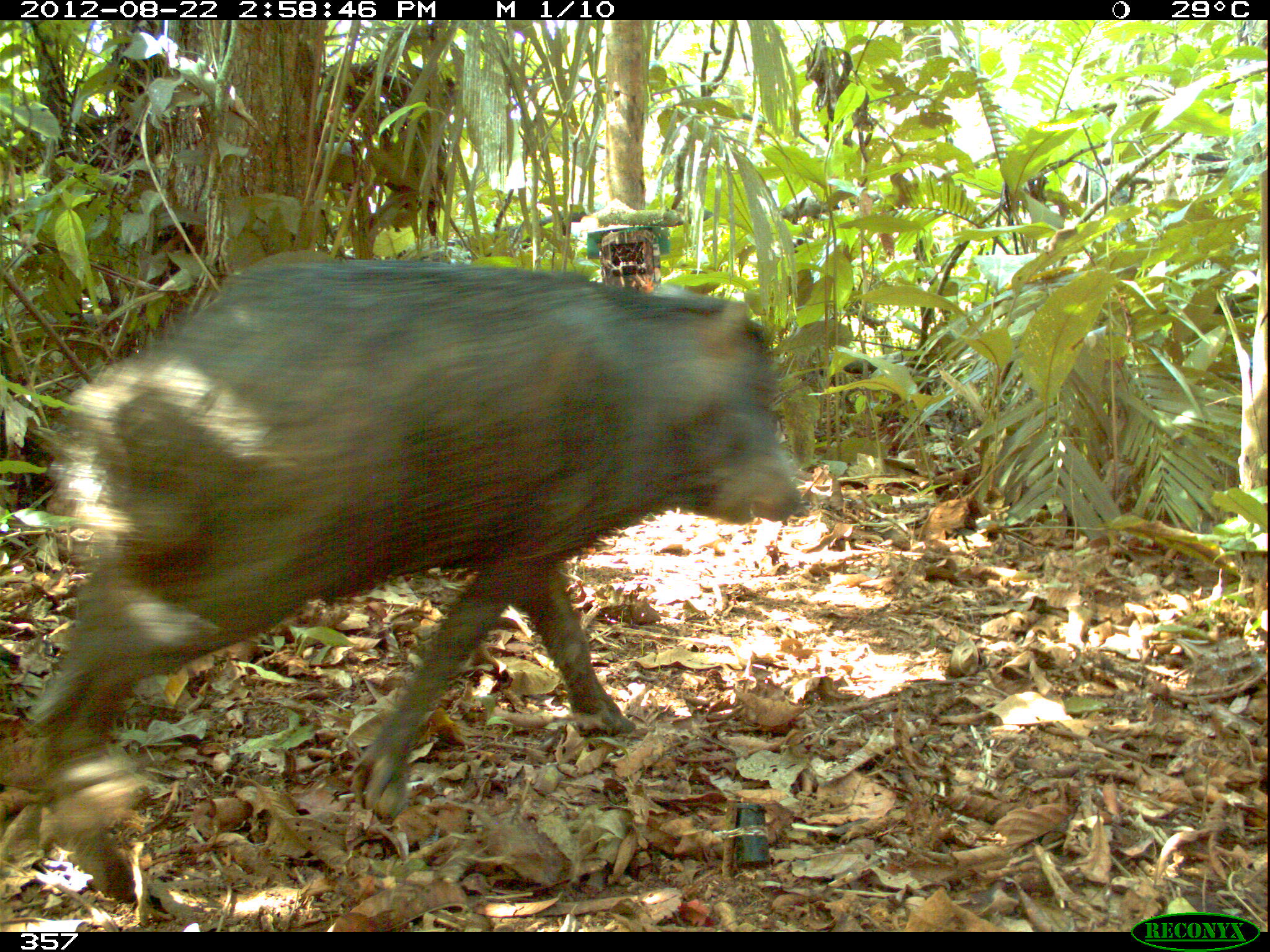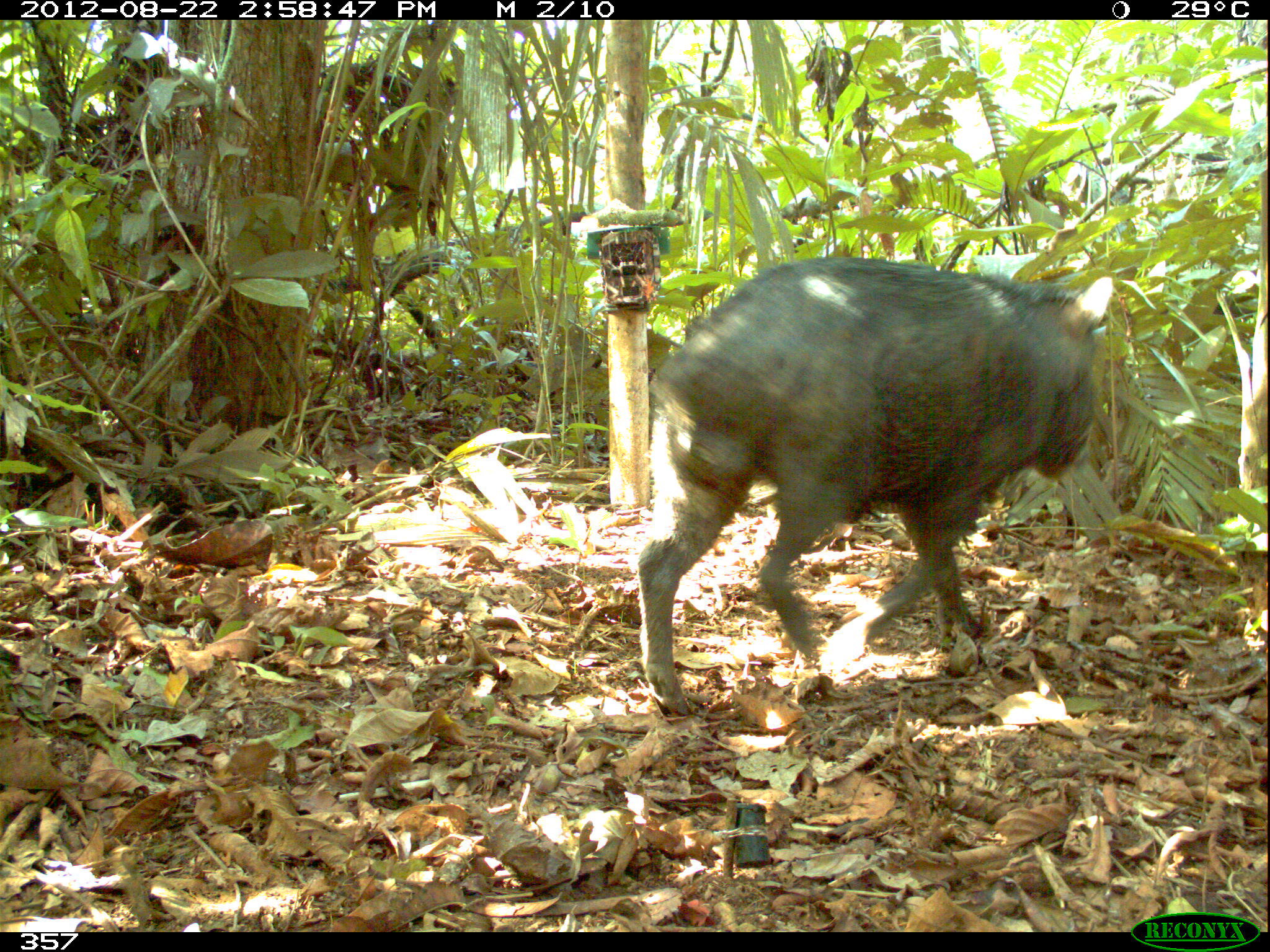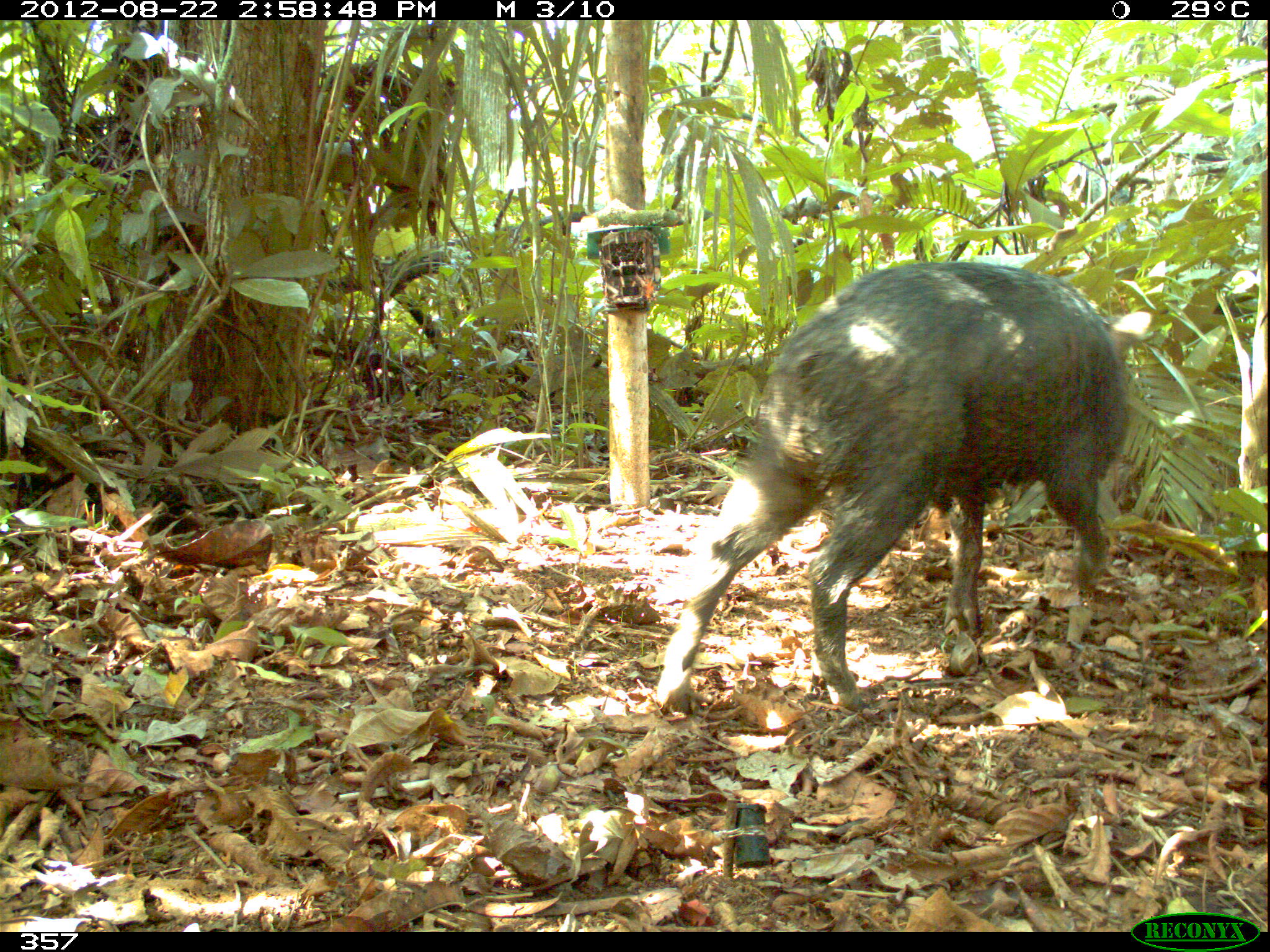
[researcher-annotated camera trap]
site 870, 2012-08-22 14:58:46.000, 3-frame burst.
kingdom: Animalia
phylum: Chordata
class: Mammalia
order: Artiodactyla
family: Tayassuidae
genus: Tayassu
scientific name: Tayassu pecari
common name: white-lipped peccary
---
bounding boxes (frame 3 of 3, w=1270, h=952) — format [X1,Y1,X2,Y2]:
tayassu pecari: [653,259,1147,712]